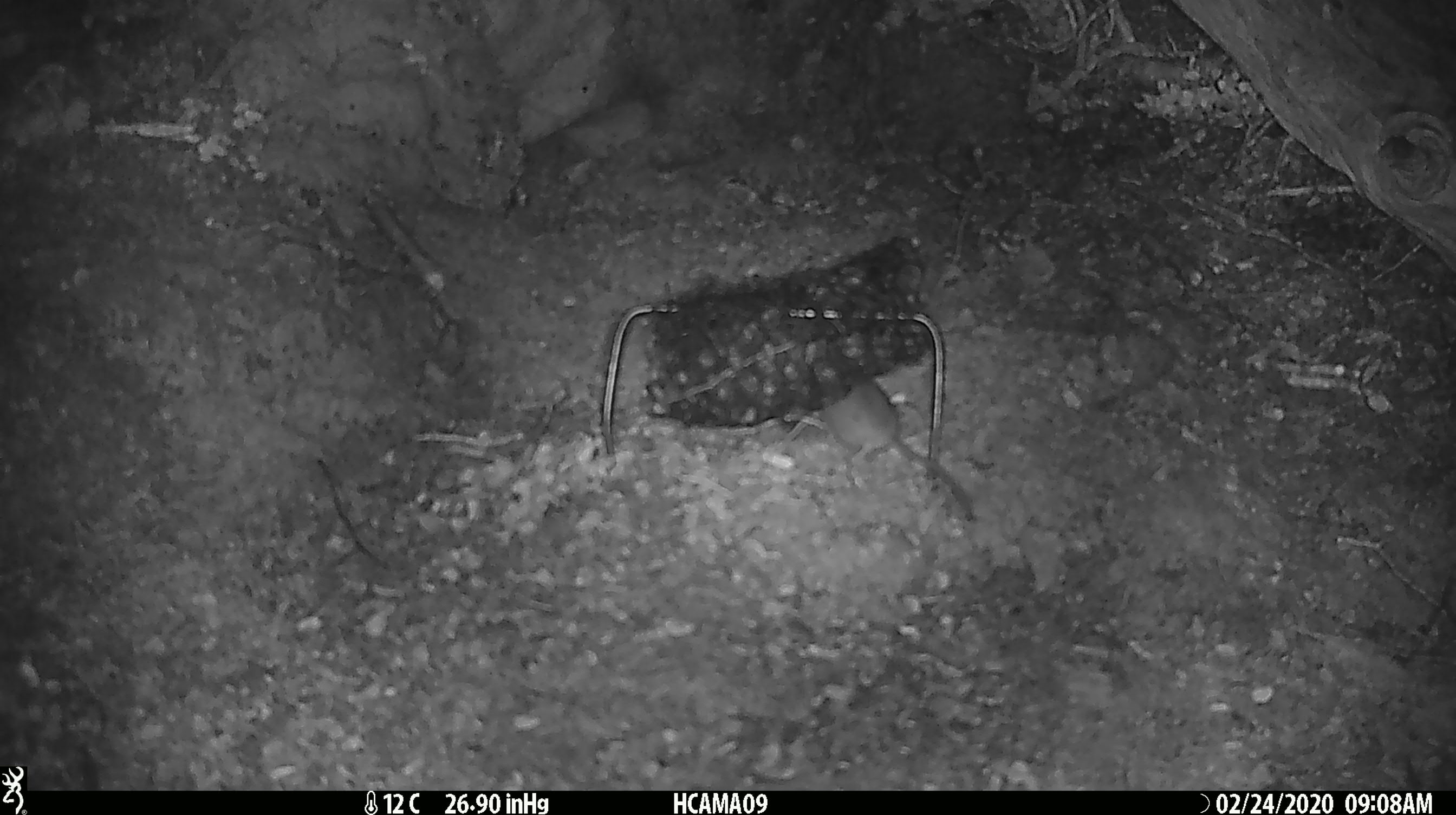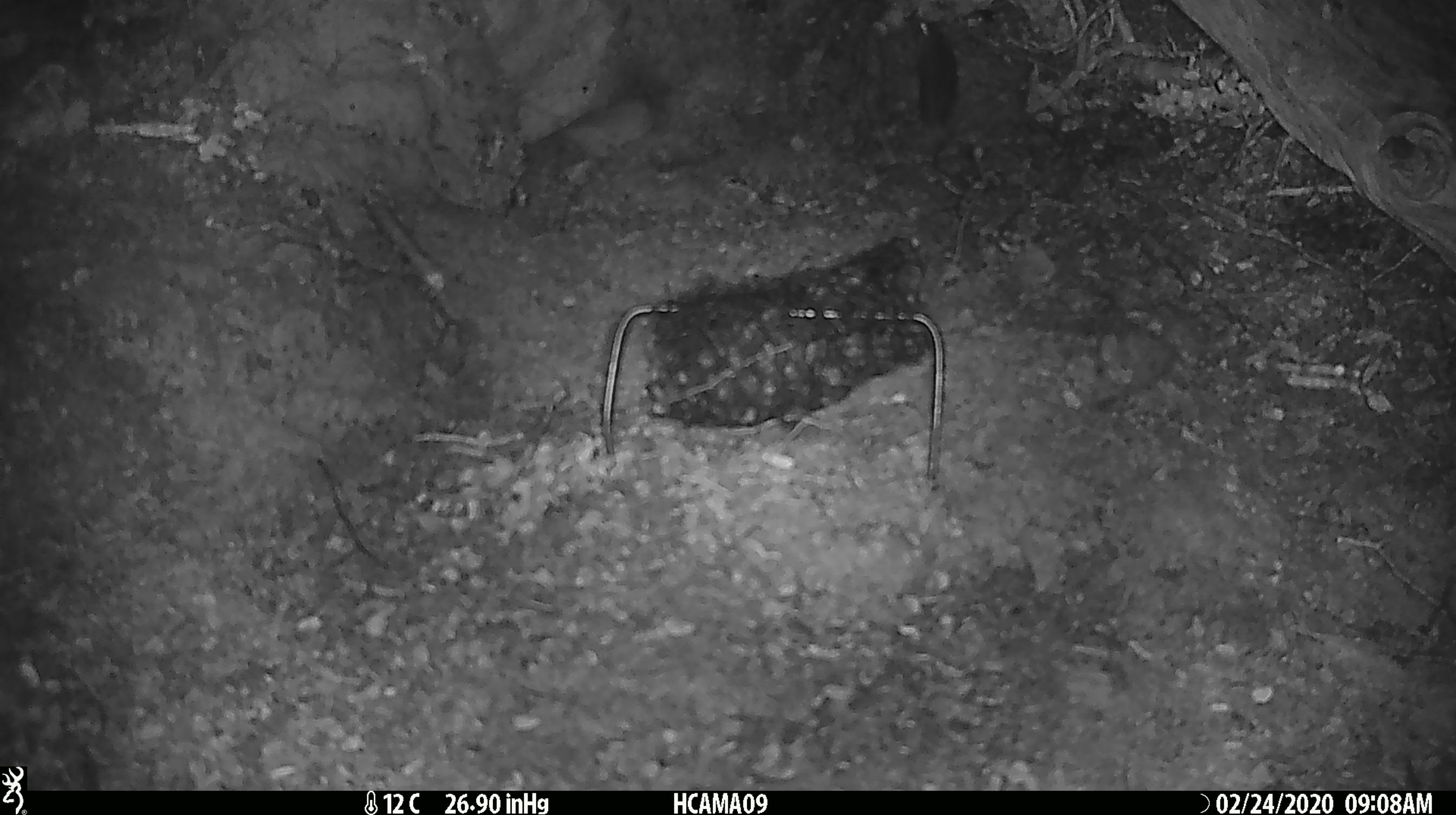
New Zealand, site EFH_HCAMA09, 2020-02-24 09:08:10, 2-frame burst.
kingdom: Animalia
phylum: Chordata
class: Mammalia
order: Rodentia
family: Muridae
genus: Mus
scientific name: Mus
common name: mouse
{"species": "mouse (Mus)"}